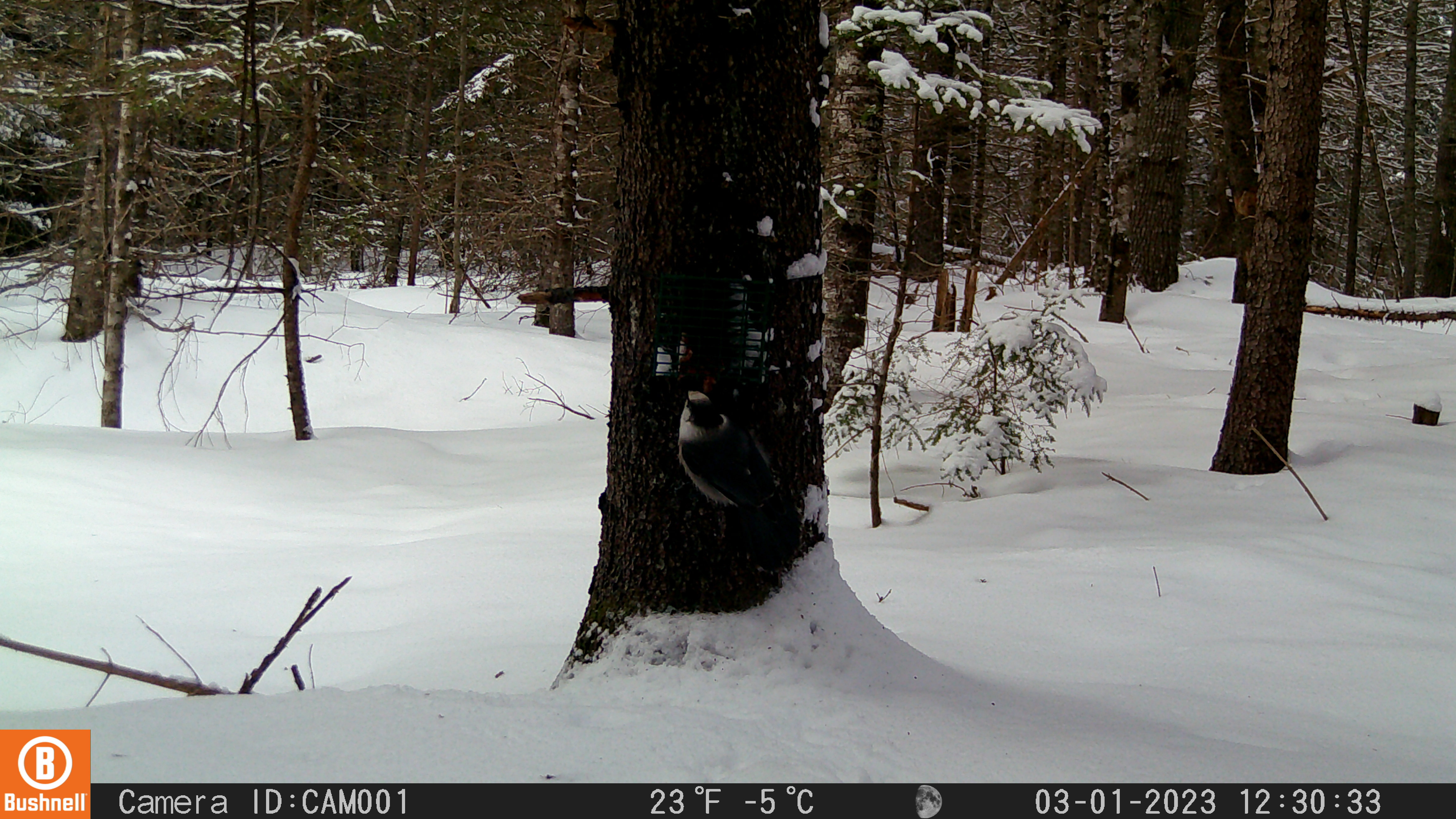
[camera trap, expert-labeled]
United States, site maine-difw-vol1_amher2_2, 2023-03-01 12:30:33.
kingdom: Animalia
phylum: Chordata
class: Aves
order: Passeriformes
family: Corvidae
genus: Perisoreus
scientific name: Perisoreus canadensis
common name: canada jay